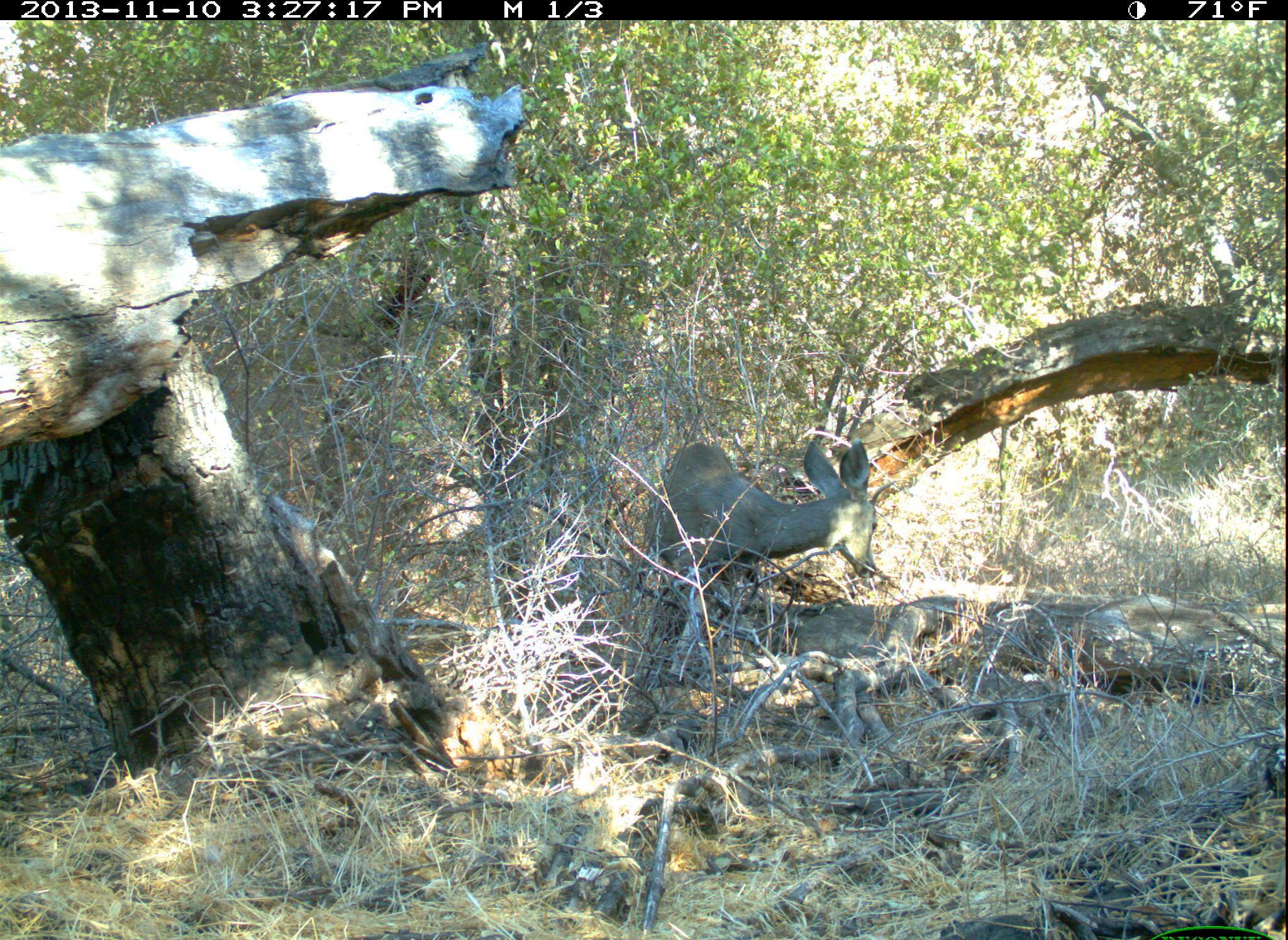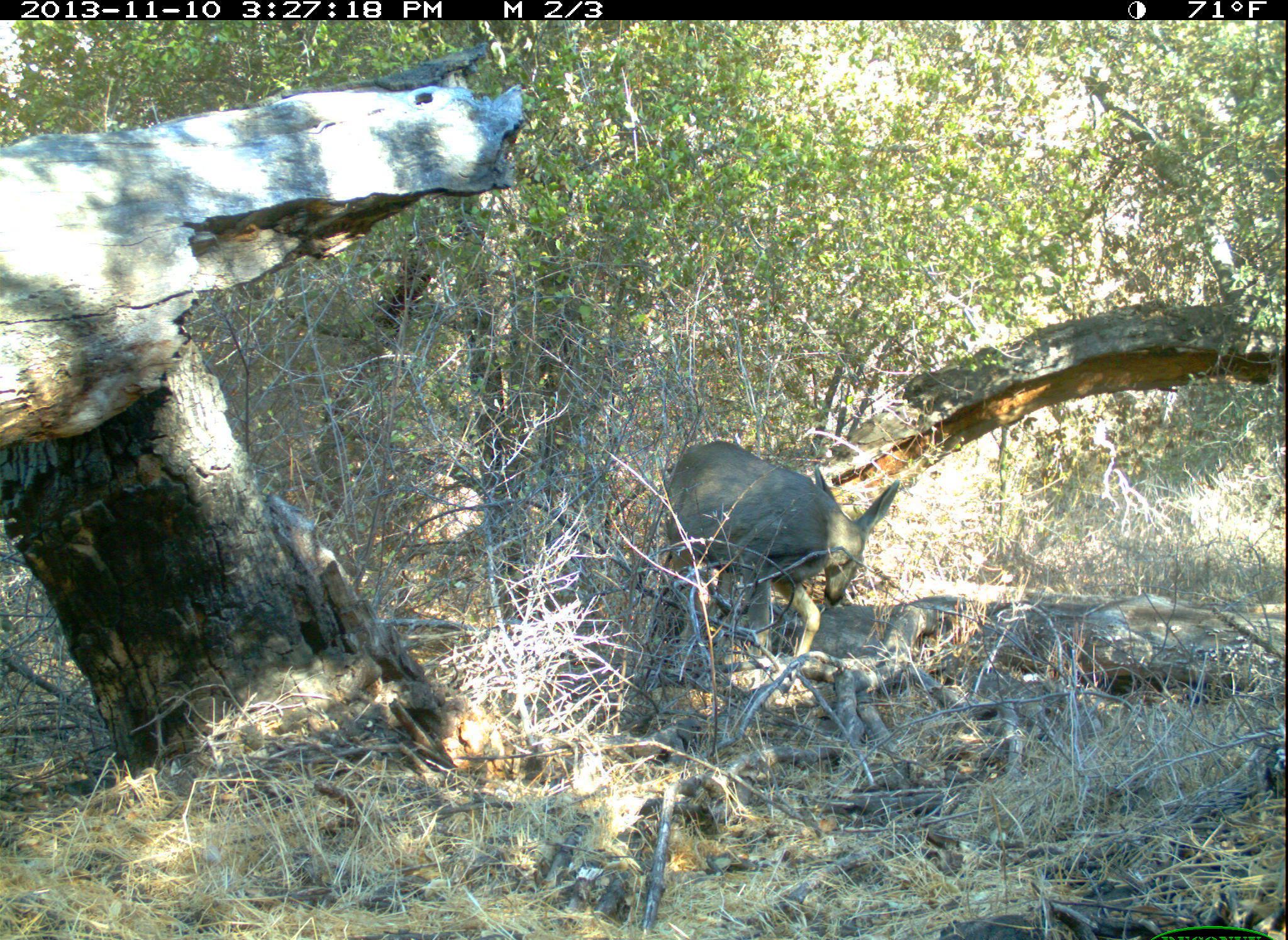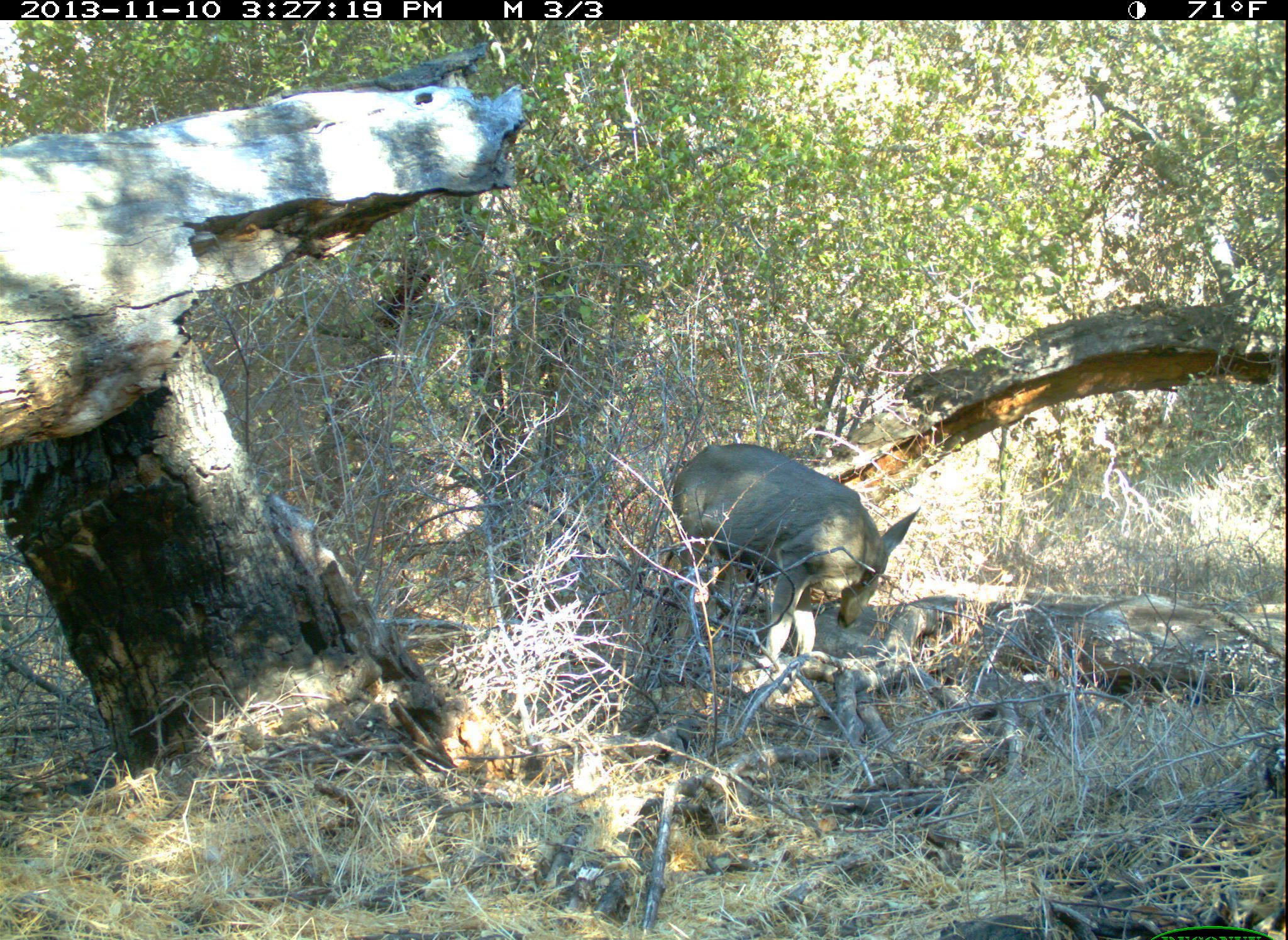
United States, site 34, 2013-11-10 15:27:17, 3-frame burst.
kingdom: Animalia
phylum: Chordata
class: Mammalia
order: Artiodactyla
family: Cervidae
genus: Odocoileus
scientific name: Odocoileus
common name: deer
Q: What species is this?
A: Deer (Odocoileus).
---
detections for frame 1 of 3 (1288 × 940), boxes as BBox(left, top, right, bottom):
deer: BBox(645, 437, 878, 702)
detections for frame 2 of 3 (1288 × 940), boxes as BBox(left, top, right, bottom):
deer: BBox(662, 439, 901, 688)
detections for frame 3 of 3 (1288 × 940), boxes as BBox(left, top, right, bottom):
deer: BBox(671, 442, 922, 688)